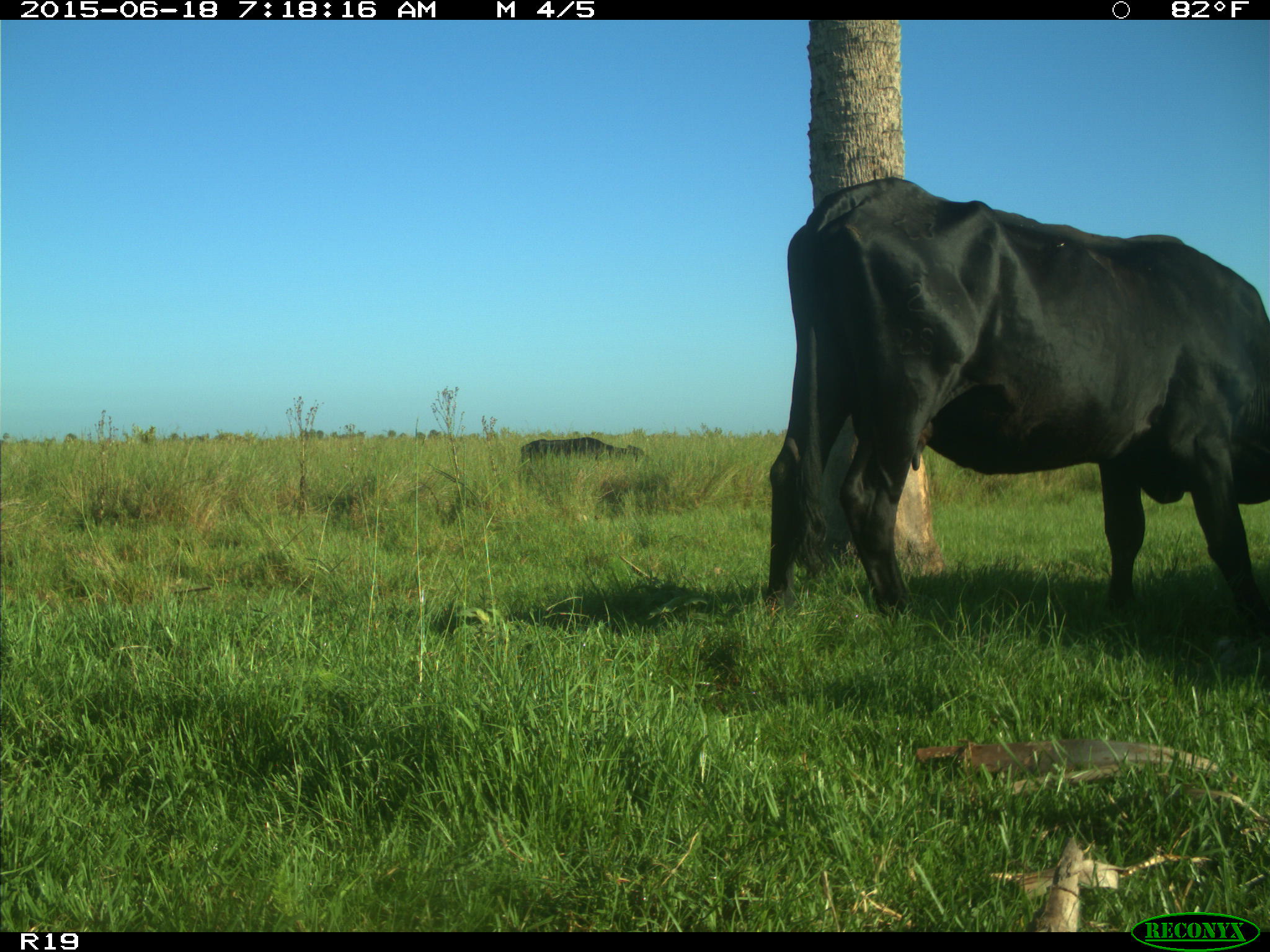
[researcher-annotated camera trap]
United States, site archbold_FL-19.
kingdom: Animalia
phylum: Chordata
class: Mammalia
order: Artiodactyla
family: Bovidae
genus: Bos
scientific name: Bos taurus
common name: domestic cow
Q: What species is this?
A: Bos taurus (domestic cow).